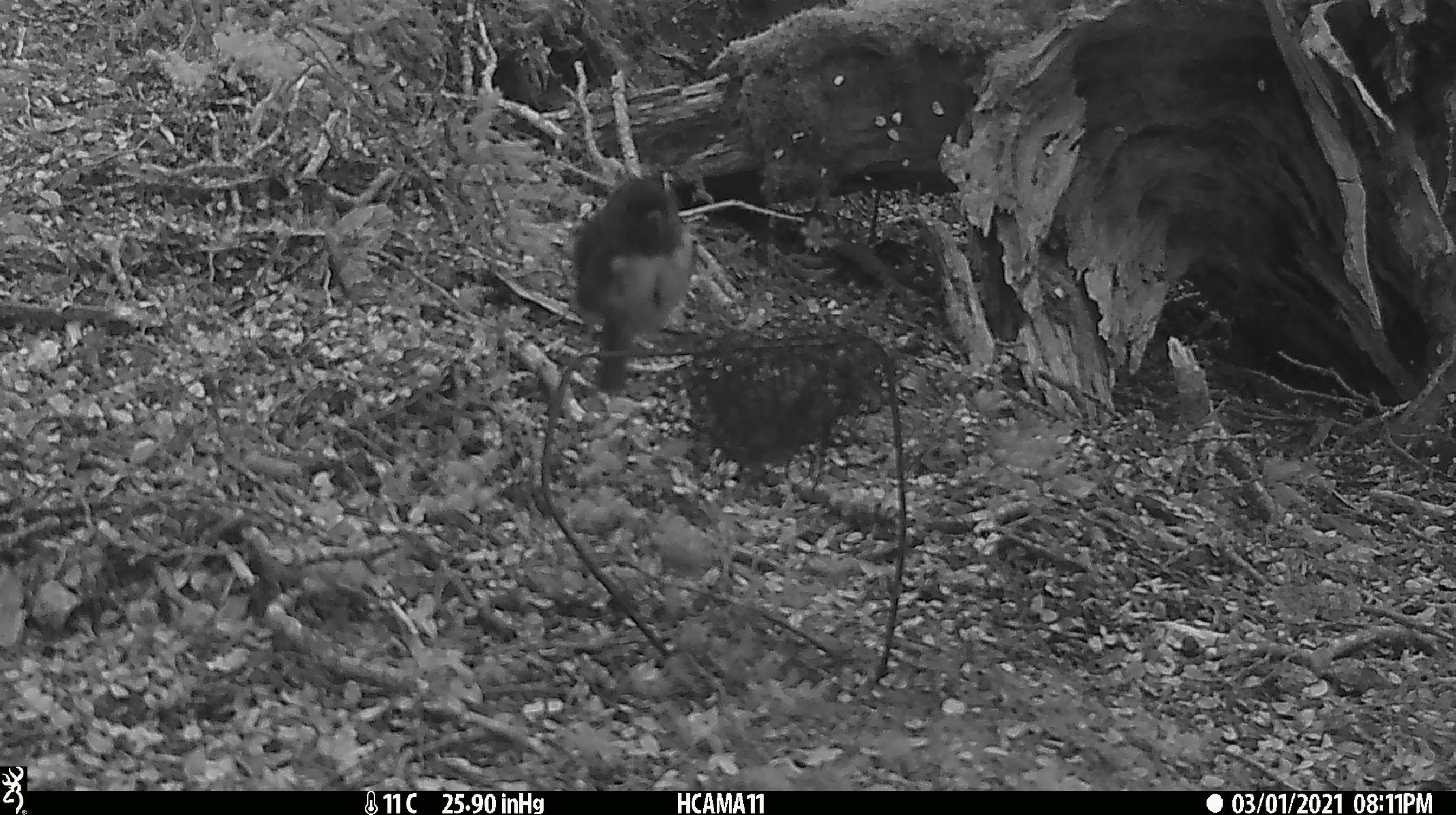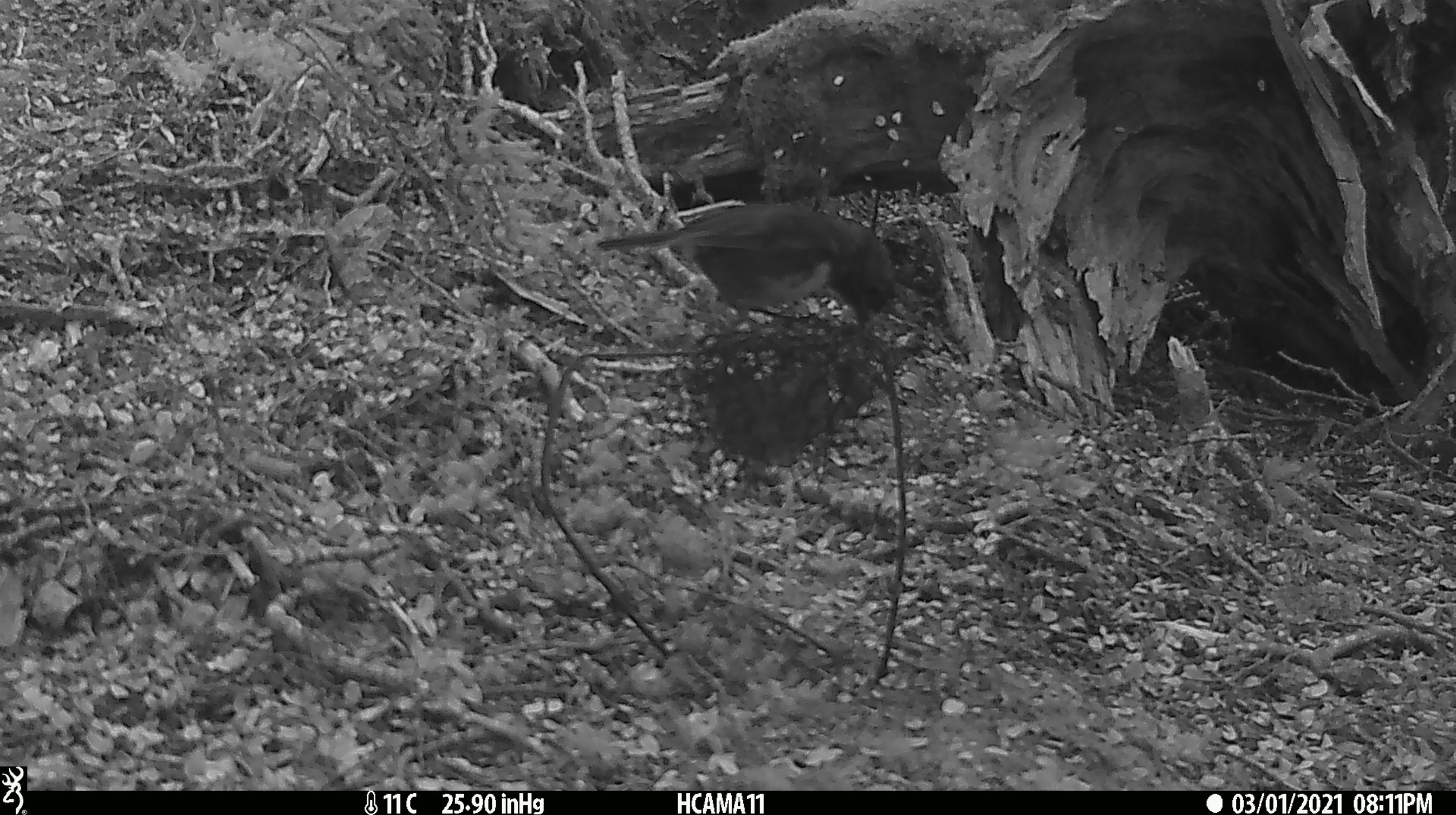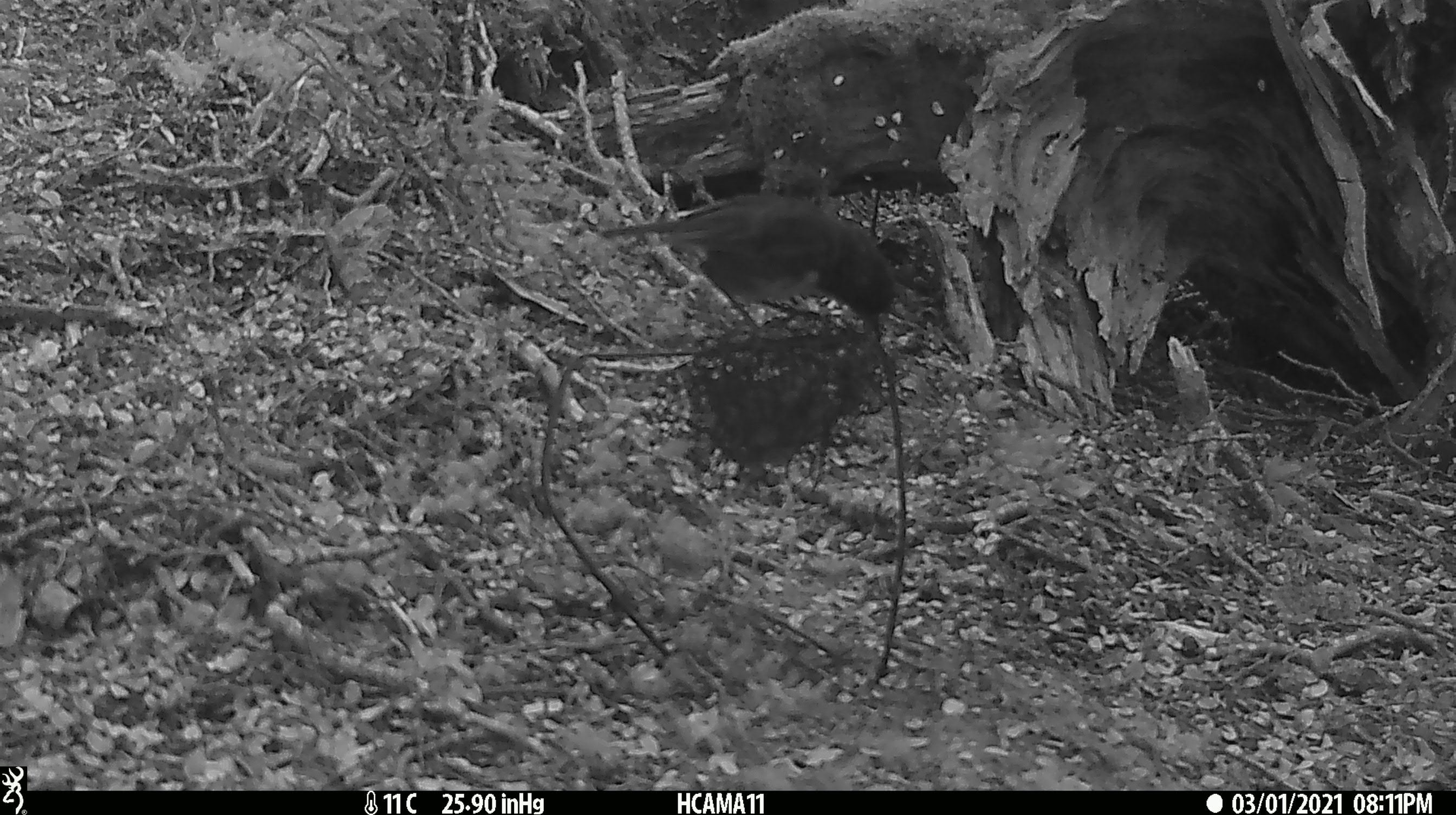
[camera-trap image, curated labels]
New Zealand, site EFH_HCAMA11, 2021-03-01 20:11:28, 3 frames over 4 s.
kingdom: Animalia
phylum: Chordata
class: Aves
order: Passeriformes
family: Petroicidae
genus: Petroica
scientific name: Petroica australis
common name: new zealand robin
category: robin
Robin (new zealand robin) (Petroica australis).